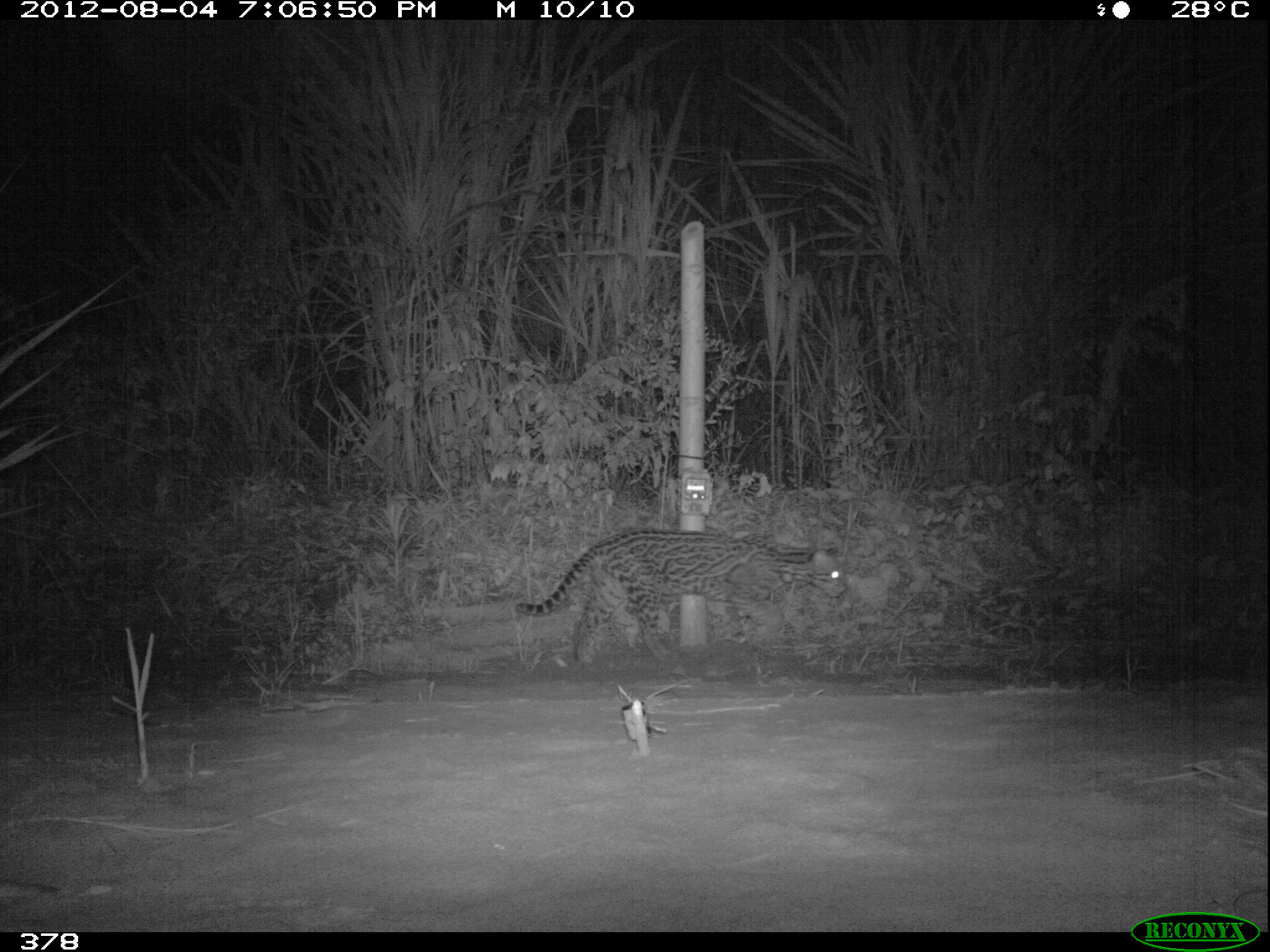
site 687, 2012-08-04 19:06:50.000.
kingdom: Animalia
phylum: Chordata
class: Mammalia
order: Carnivora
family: Felidae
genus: Leopardus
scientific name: Leopardus pardalis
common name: ocelot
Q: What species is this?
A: Leopardus pardalis (ocelot).